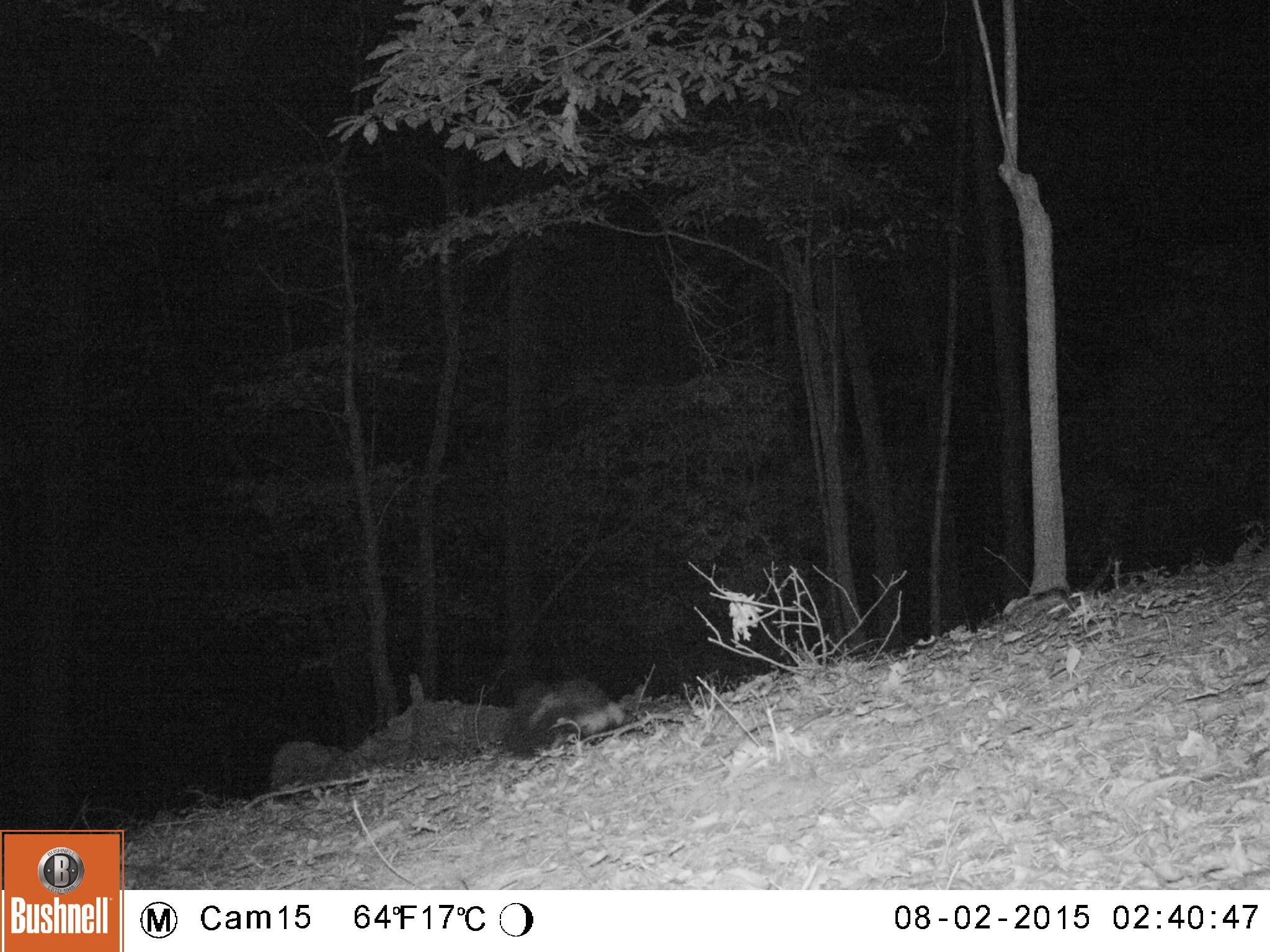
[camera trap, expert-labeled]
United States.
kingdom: Animalia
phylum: Chordata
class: Mammalia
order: Carnivora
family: Mephitidae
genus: Mephitis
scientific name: Mephitis mephitis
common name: striped skunk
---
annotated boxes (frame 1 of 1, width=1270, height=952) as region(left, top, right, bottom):
Striped Skunk: region(498, 663, 650, 762)